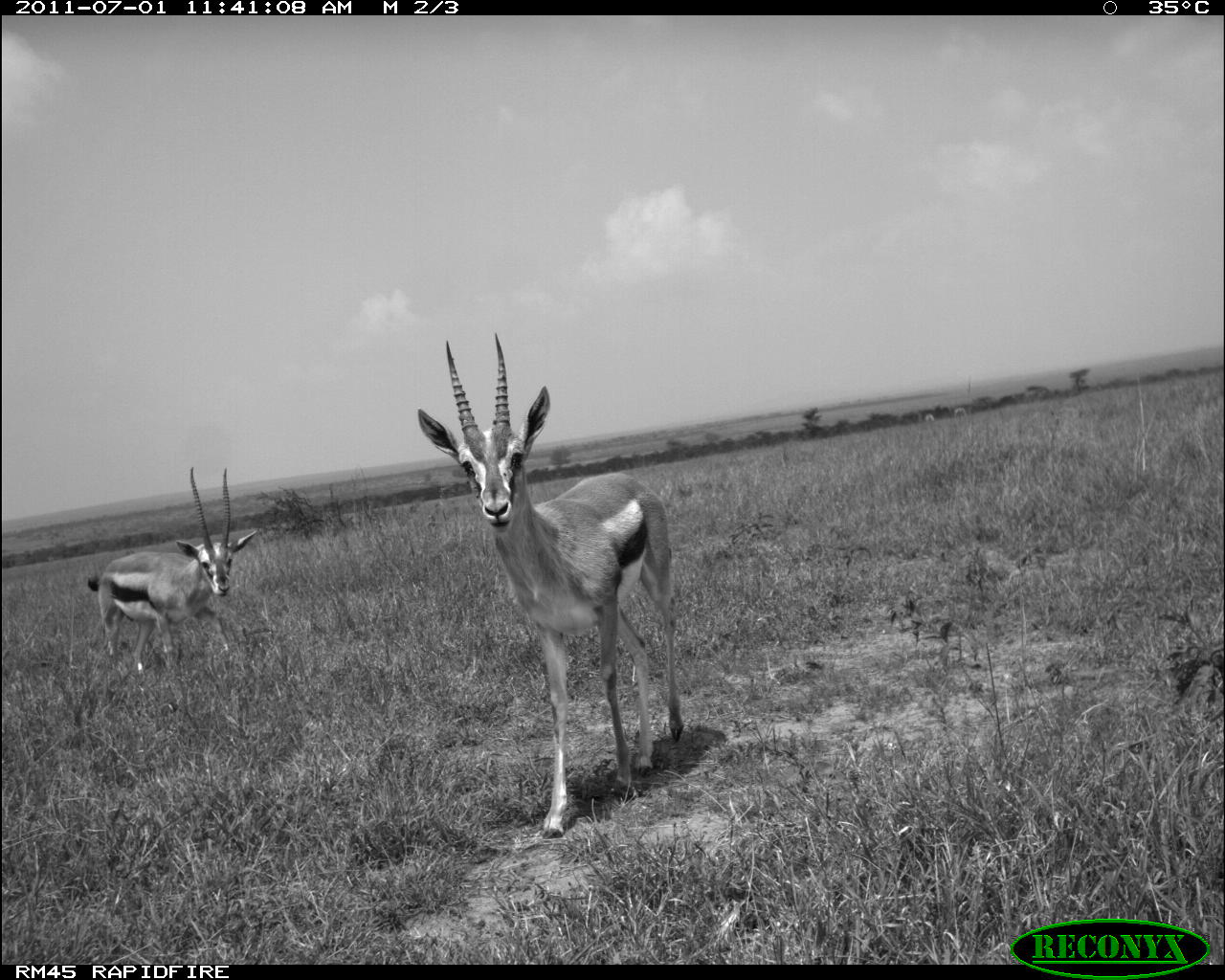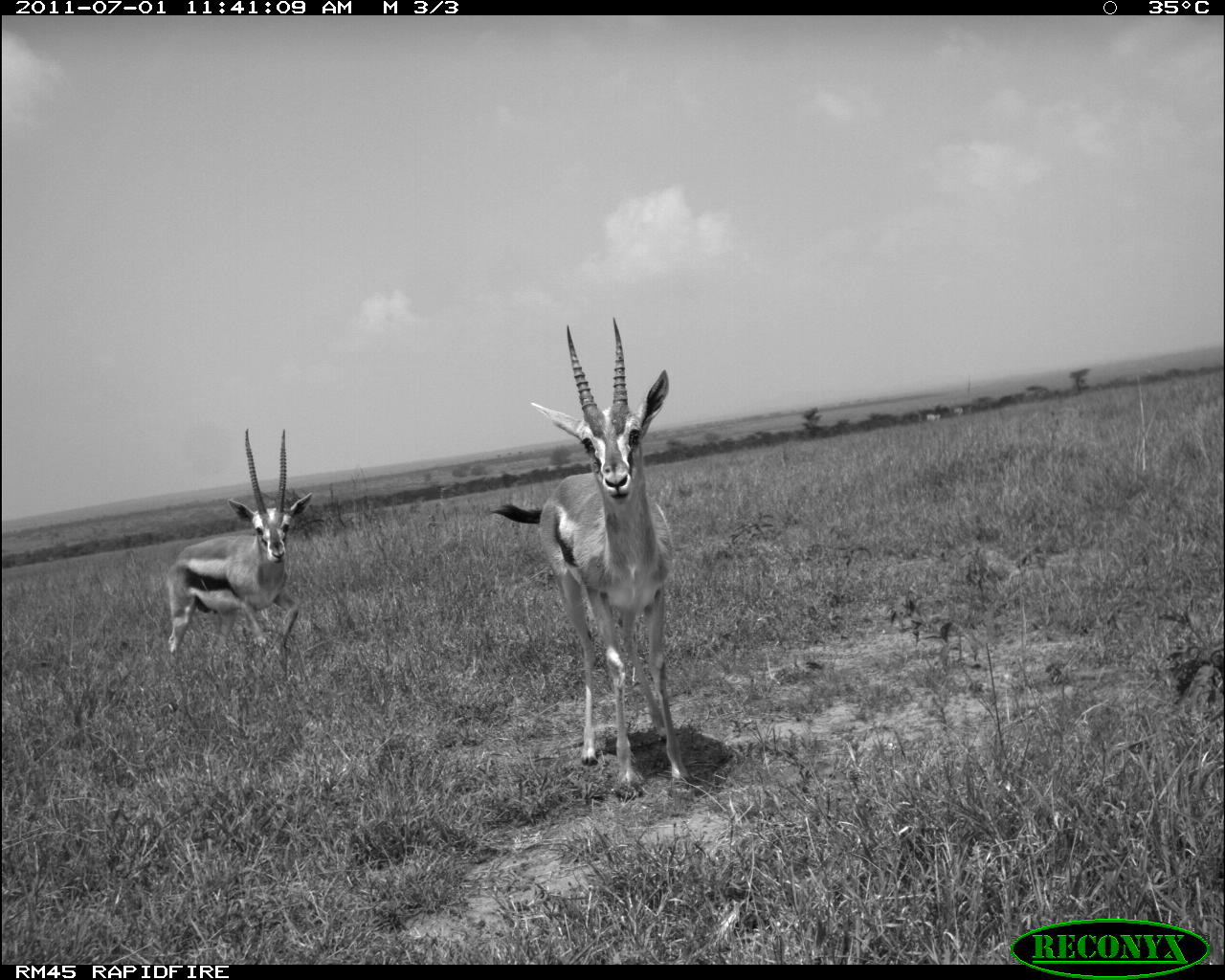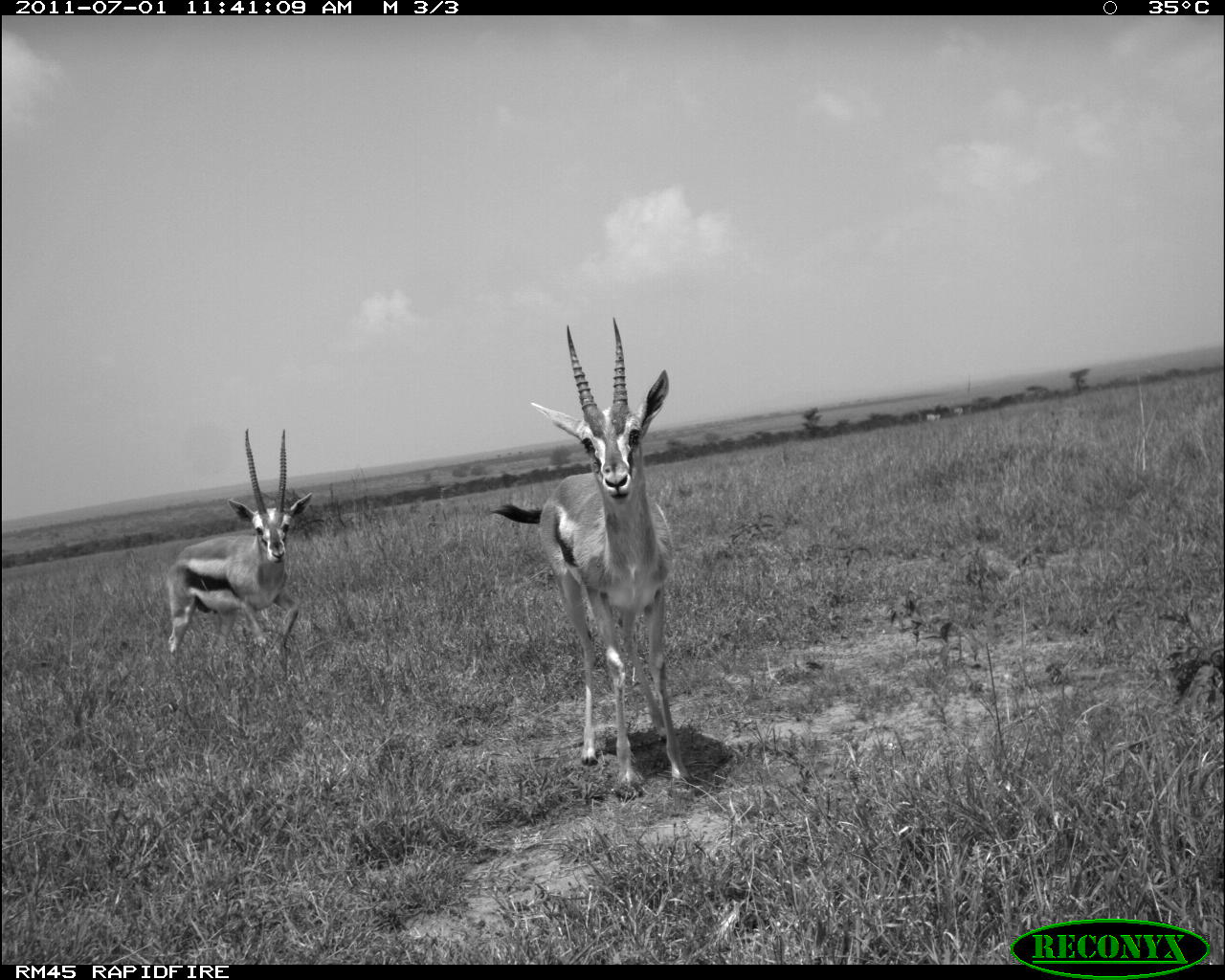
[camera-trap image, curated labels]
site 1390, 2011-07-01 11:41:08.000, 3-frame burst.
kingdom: Animalia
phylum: Chordata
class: Mammalia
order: Perissodactyla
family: Equidae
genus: Equus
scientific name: Equus quagga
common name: plains zebra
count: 2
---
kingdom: Animalia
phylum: Chordata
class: Mammalia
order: Artiodactyla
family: Bovidae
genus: Eudorcas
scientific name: Eudorcas thomsonii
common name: thomson's gazelle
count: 2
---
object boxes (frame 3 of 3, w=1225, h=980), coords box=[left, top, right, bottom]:
equus quagga: box=[489, 315, 690, 782]; box=[165, 427, 314, 662]